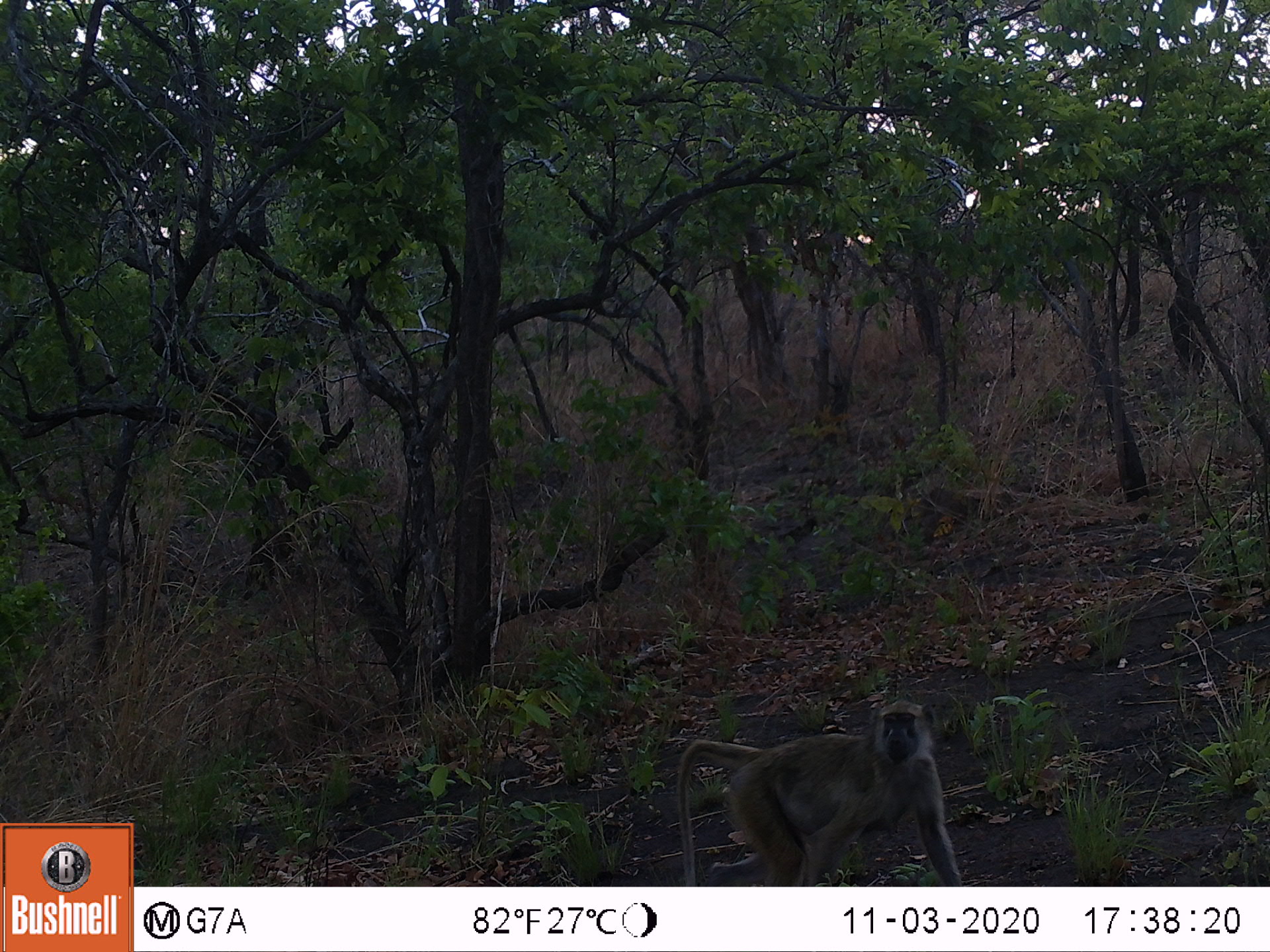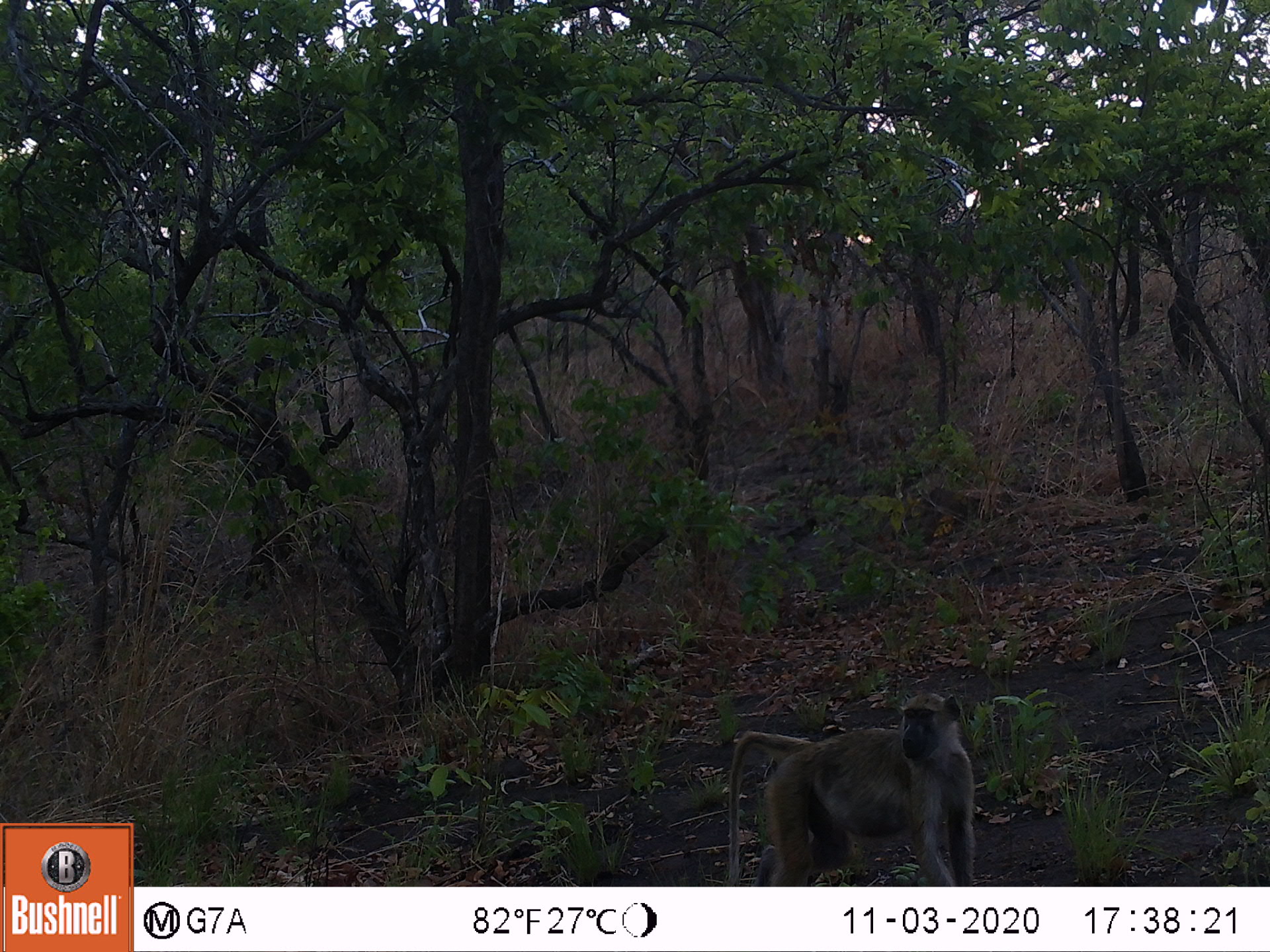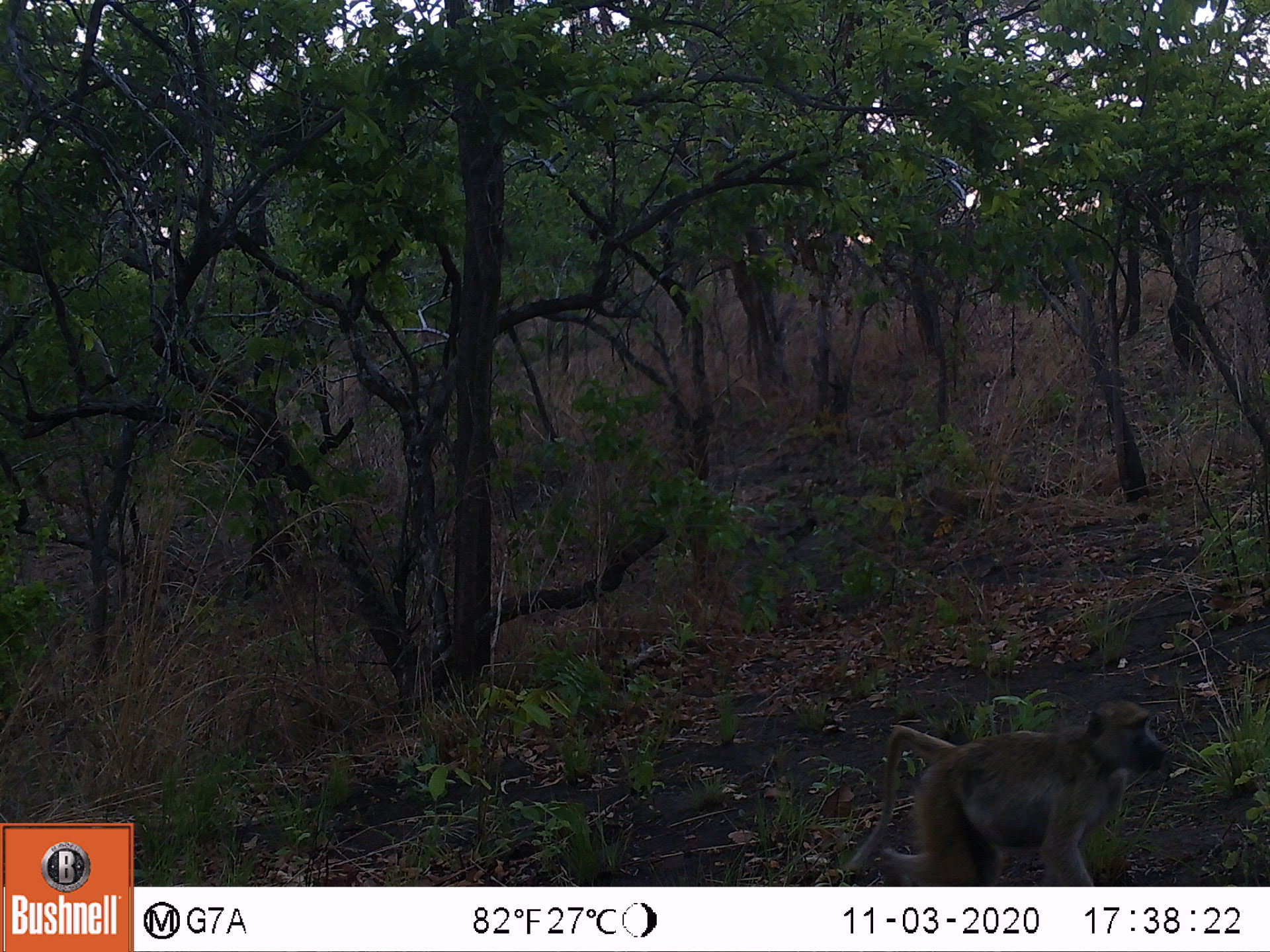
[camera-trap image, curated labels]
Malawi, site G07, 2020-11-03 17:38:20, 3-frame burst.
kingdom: Animalia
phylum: Chordata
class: Mammalia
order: Primates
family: Cercopithecidae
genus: Papio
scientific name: Papio cynocephalus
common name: yellow baboon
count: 1